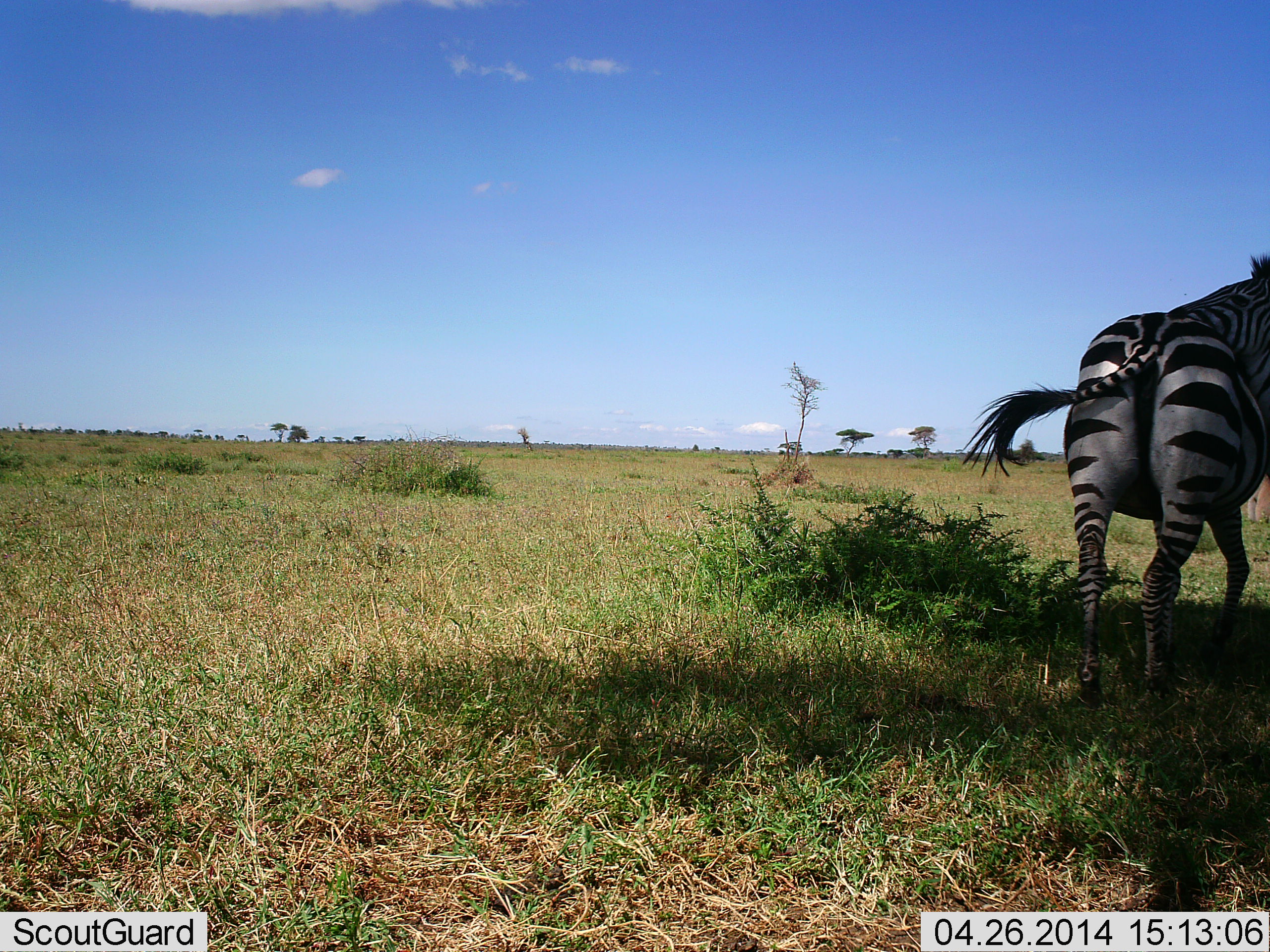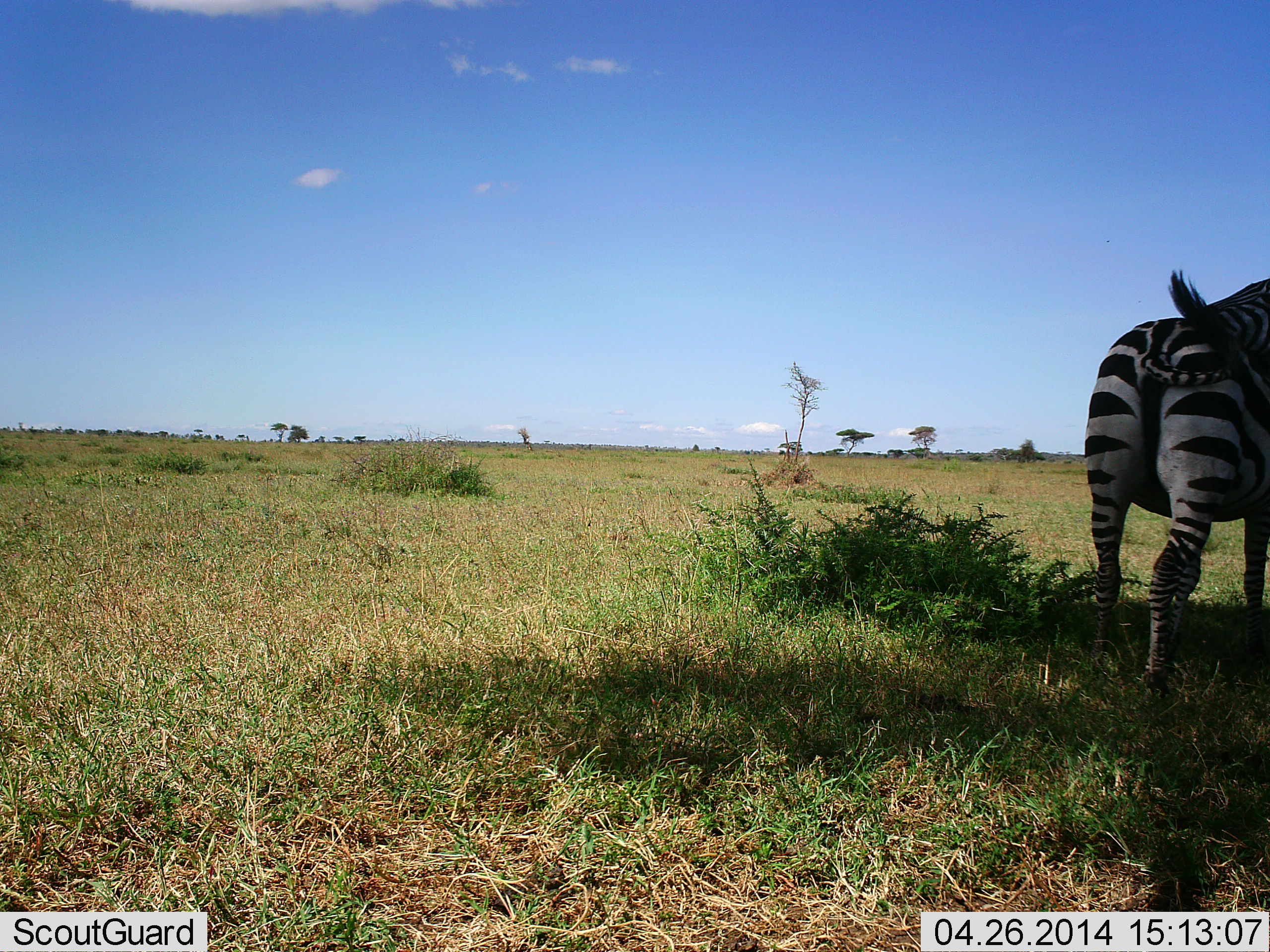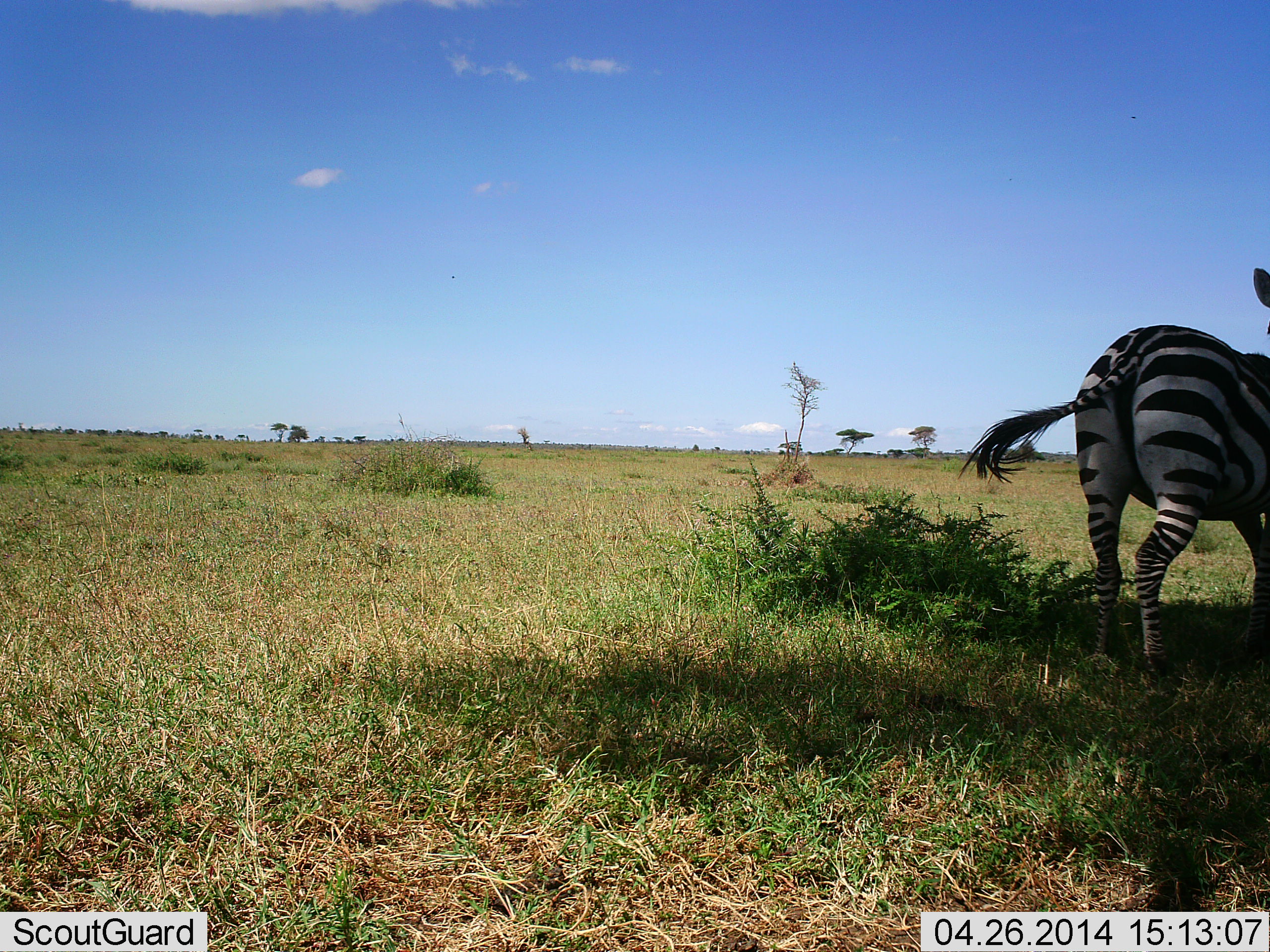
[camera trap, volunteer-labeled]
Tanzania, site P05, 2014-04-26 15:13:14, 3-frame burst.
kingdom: Animalia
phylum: Chordata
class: Mammalia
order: Perissodactyla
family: Equidae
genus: Equus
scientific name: Equus quagga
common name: plains zebra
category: zebra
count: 1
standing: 40%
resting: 0%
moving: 50%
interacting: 10%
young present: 0%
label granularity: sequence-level